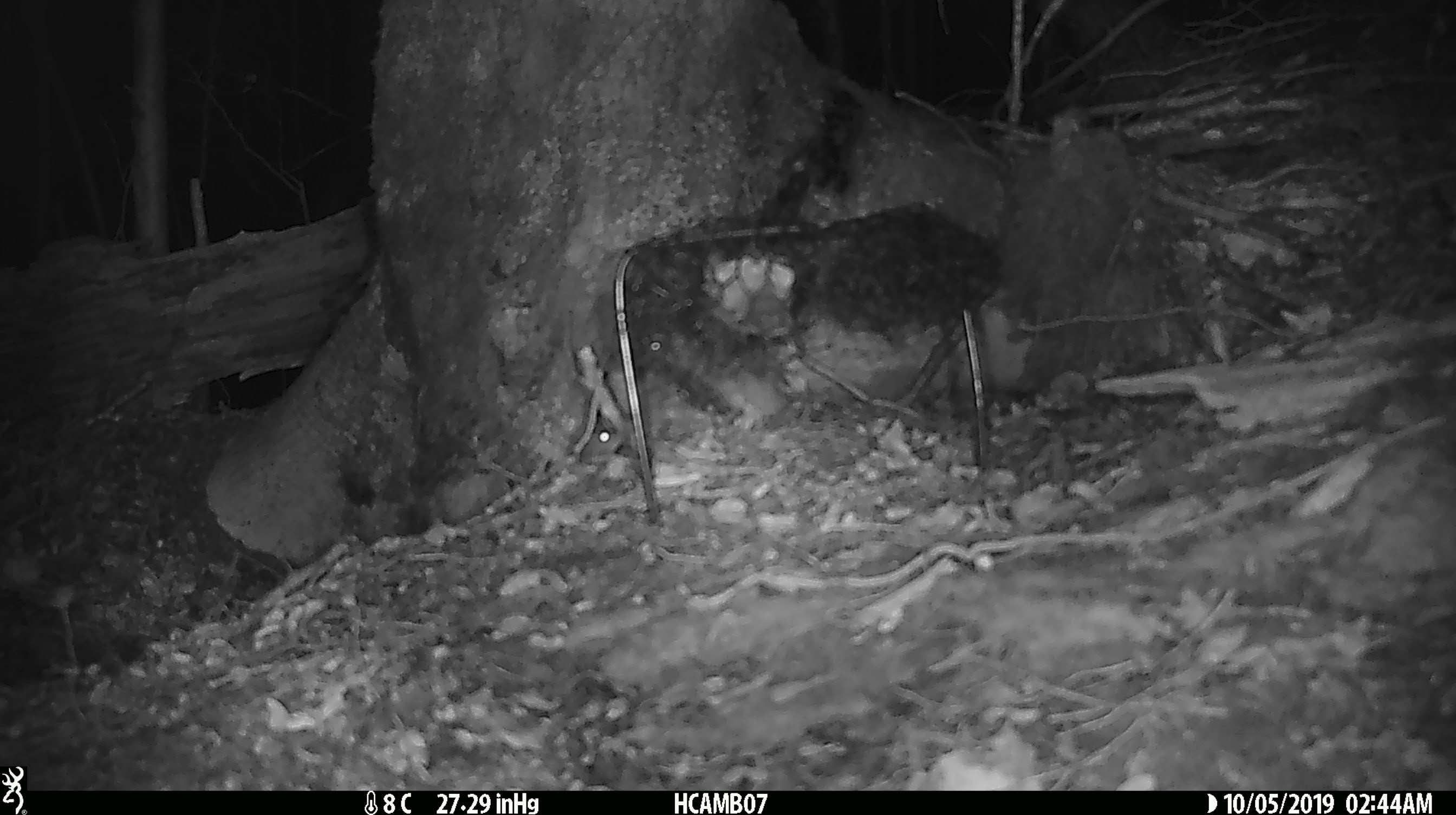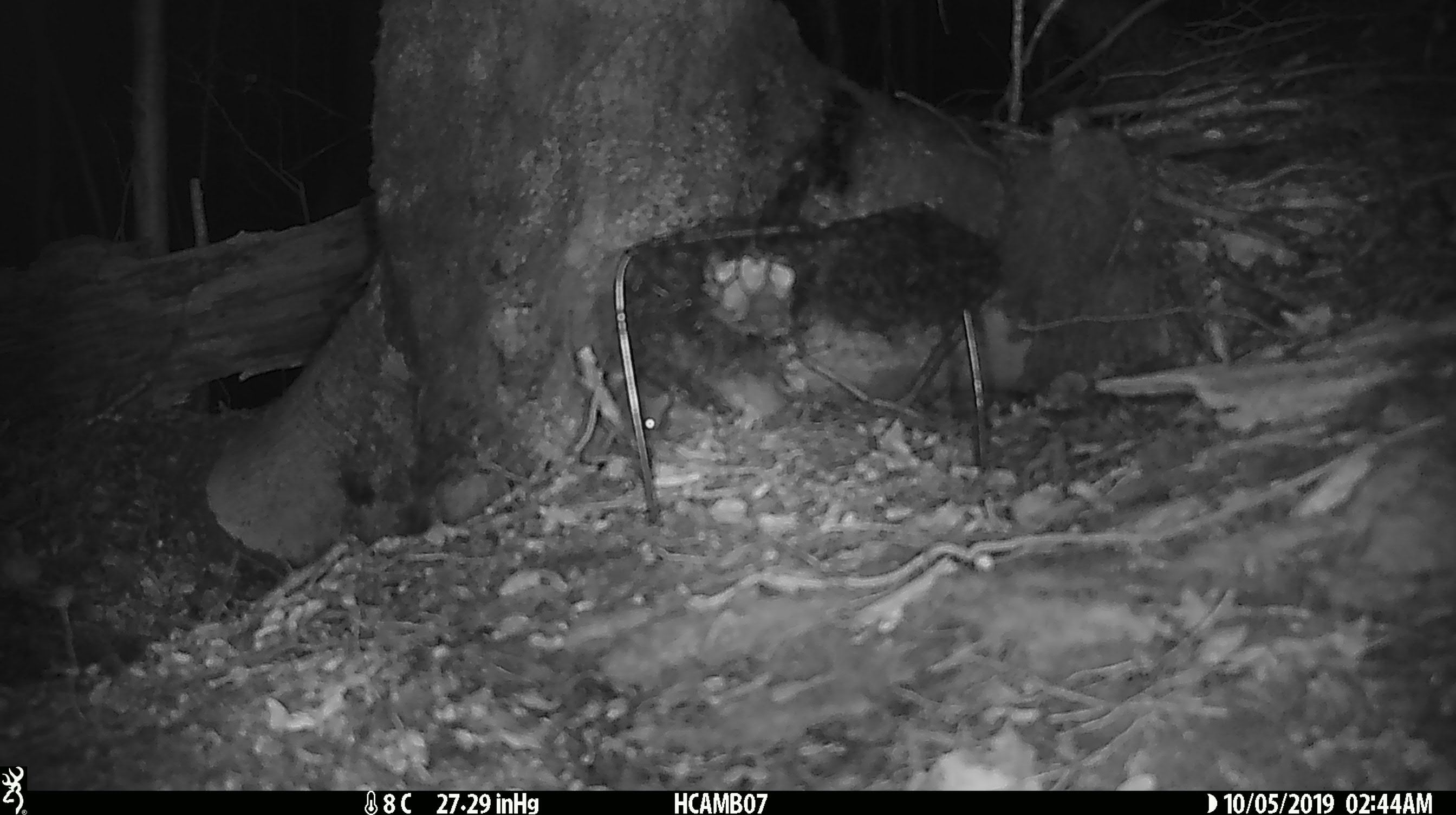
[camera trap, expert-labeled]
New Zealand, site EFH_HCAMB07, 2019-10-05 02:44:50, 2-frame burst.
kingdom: Animalia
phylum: Chordata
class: Mammalia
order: Rodentia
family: Muridae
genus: Mus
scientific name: Mus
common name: mouse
Mouse (Mus).